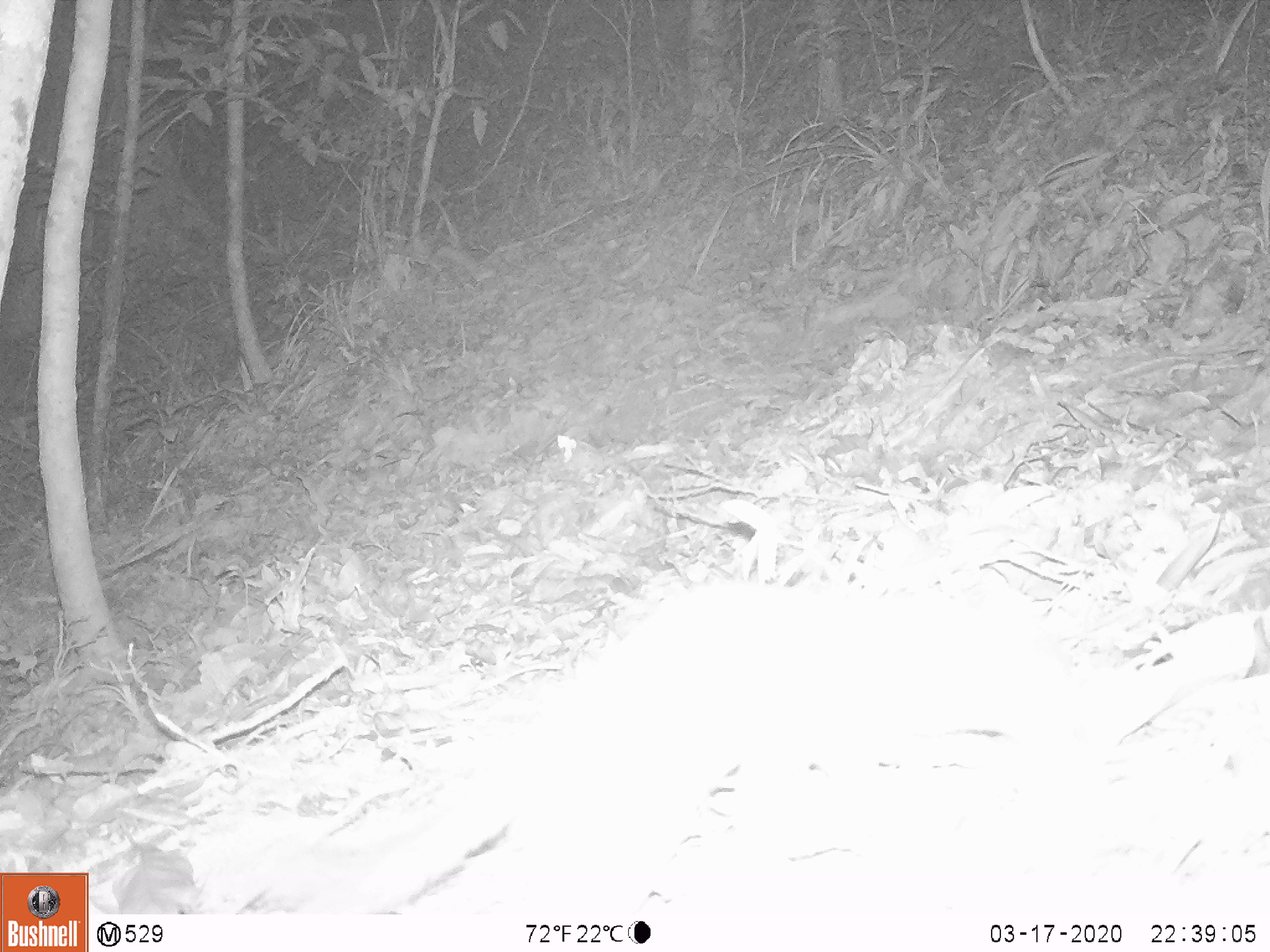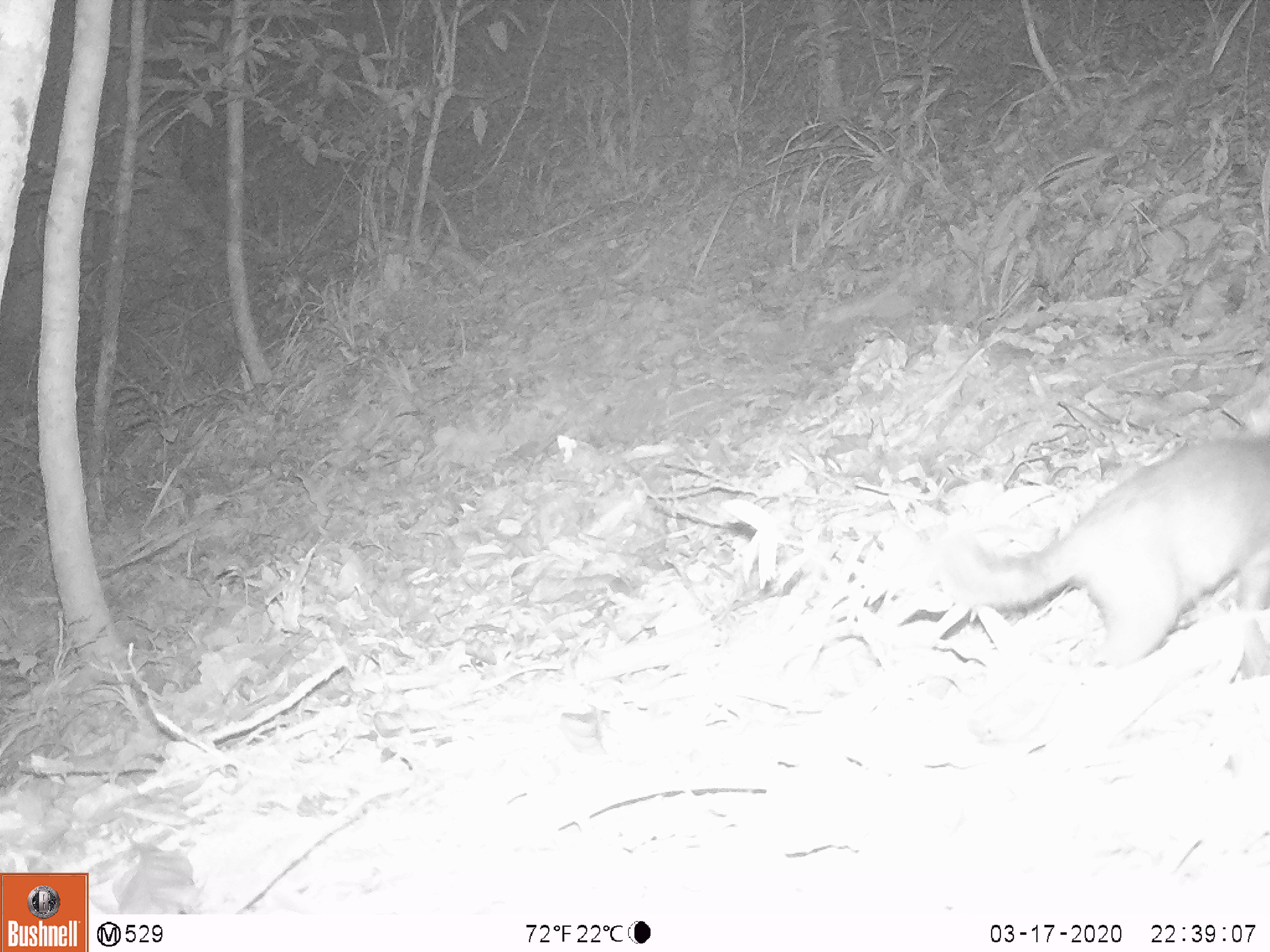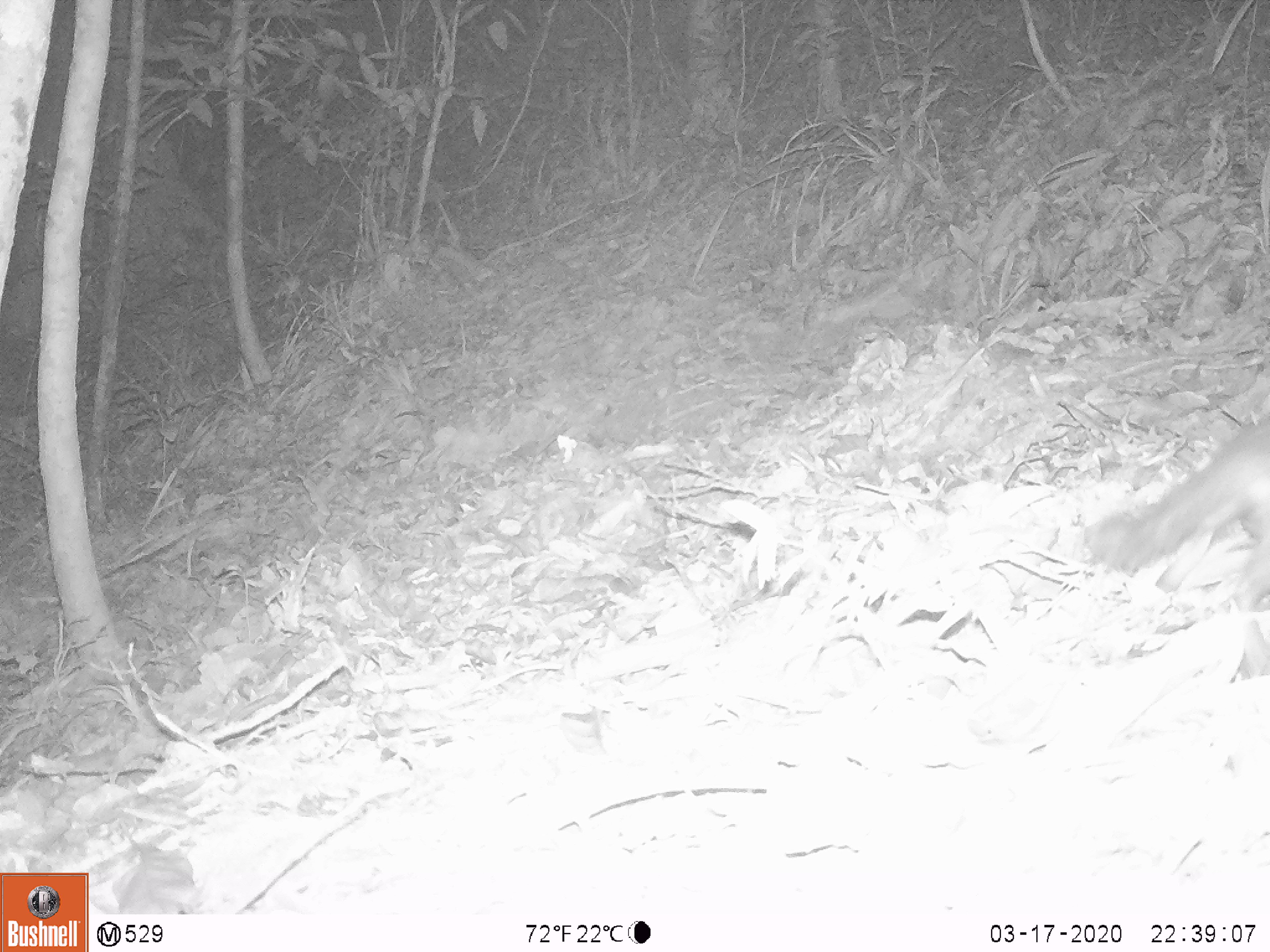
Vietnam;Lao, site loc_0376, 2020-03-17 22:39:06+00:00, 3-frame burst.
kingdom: Animalia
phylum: Chordata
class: Mammalia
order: Carnivora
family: Mustelidae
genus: Melogale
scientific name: Melogale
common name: ferret badger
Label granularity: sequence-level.